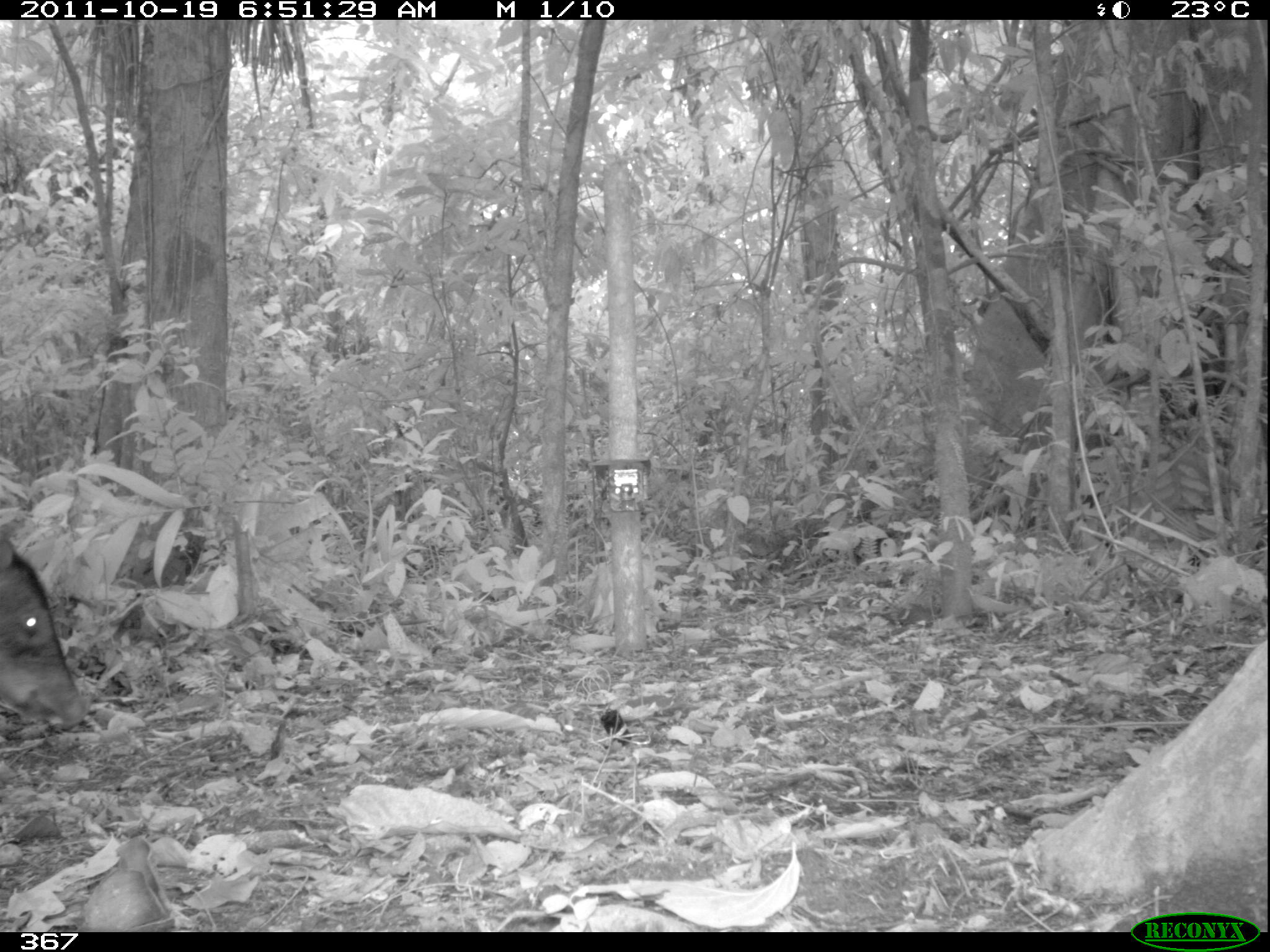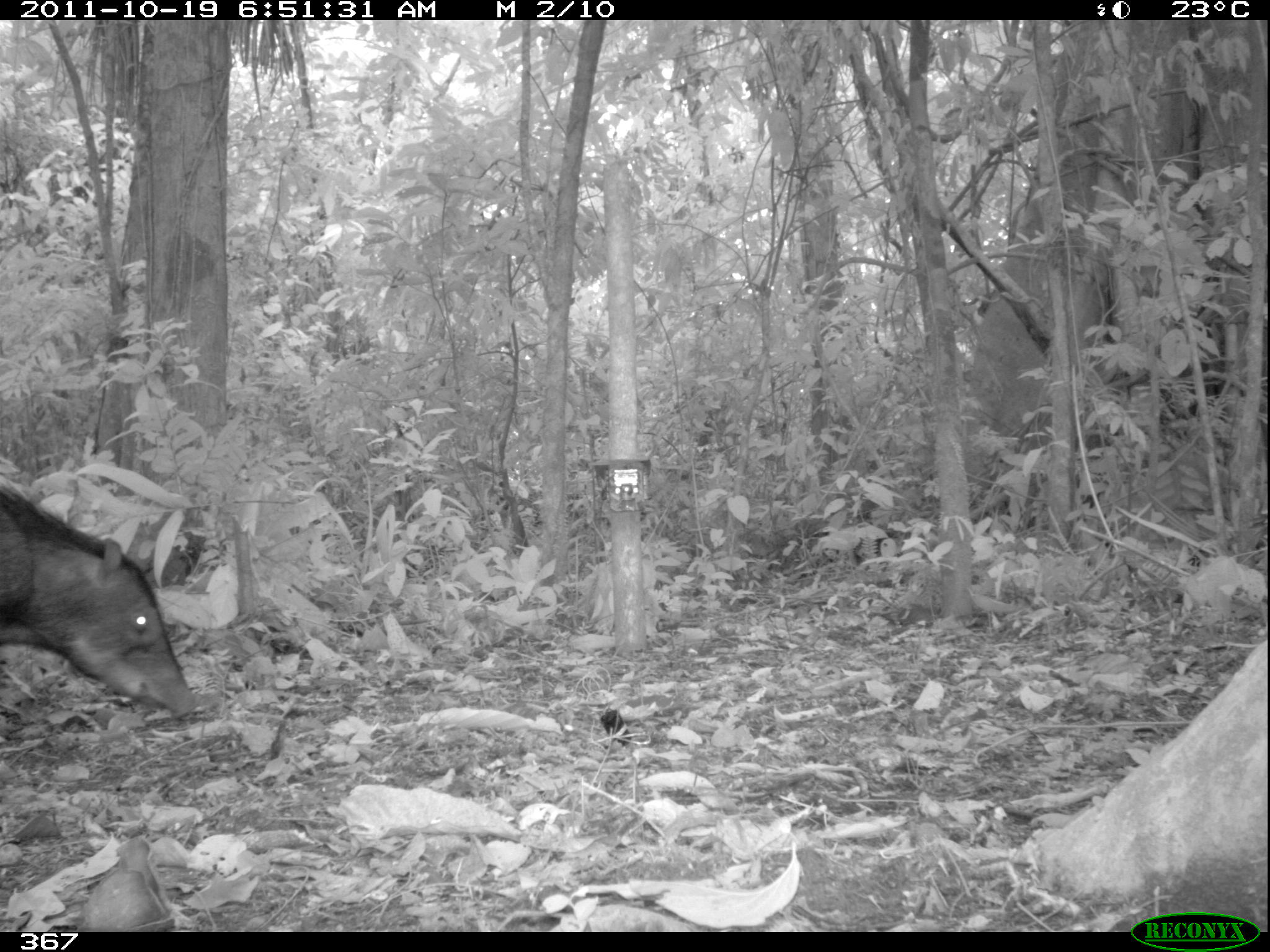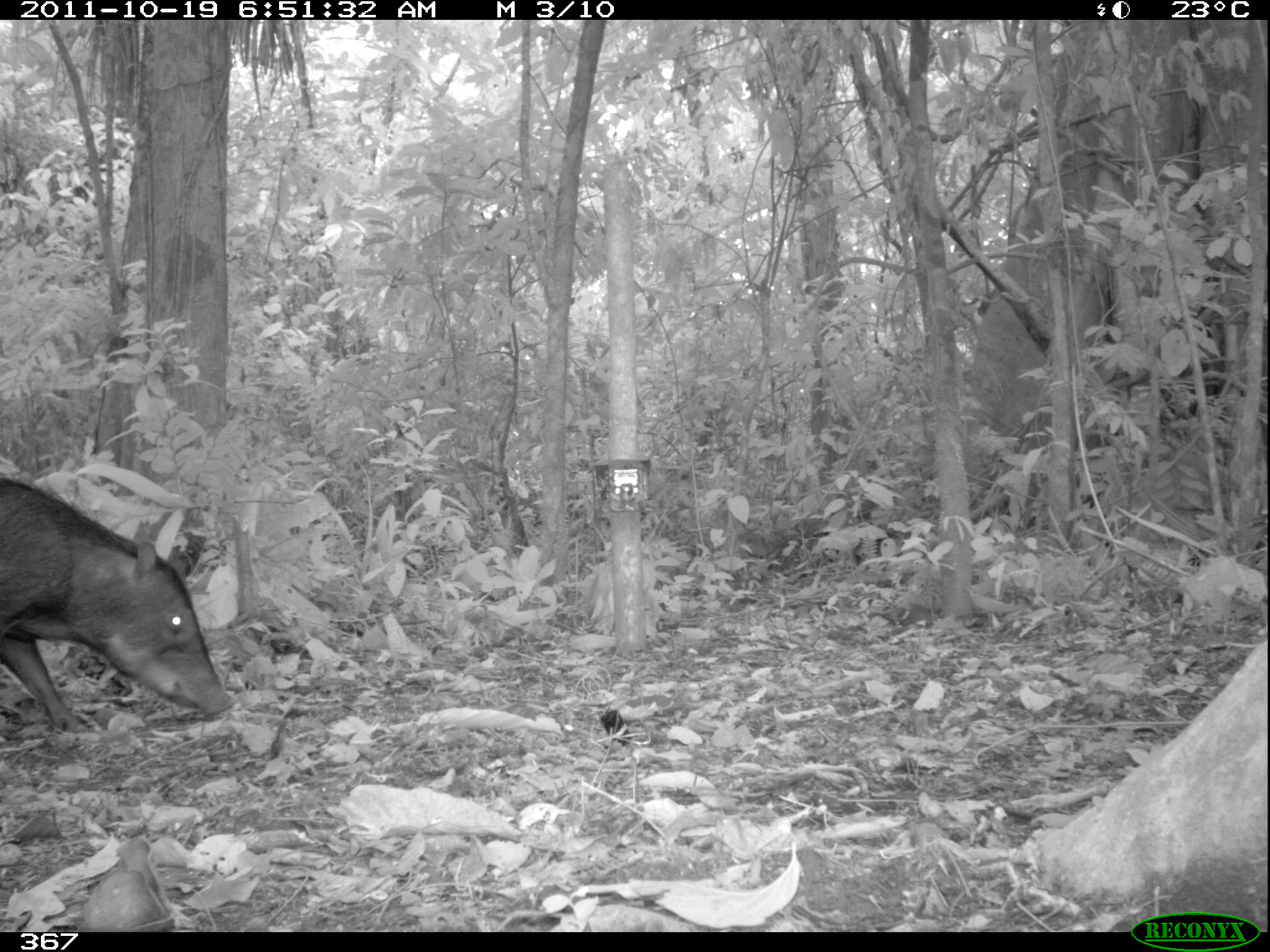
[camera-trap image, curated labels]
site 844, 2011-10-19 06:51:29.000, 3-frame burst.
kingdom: Animalia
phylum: Chordata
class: Mammalia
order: Artiodactyla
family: Tayassuidae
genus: Tayassu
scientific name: Tayassu pecari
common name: white-lipped peccary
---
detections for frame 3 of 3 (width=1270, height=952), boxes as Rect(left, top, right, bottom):
tayassu pecari: Rect(0, 476, 233, 736)